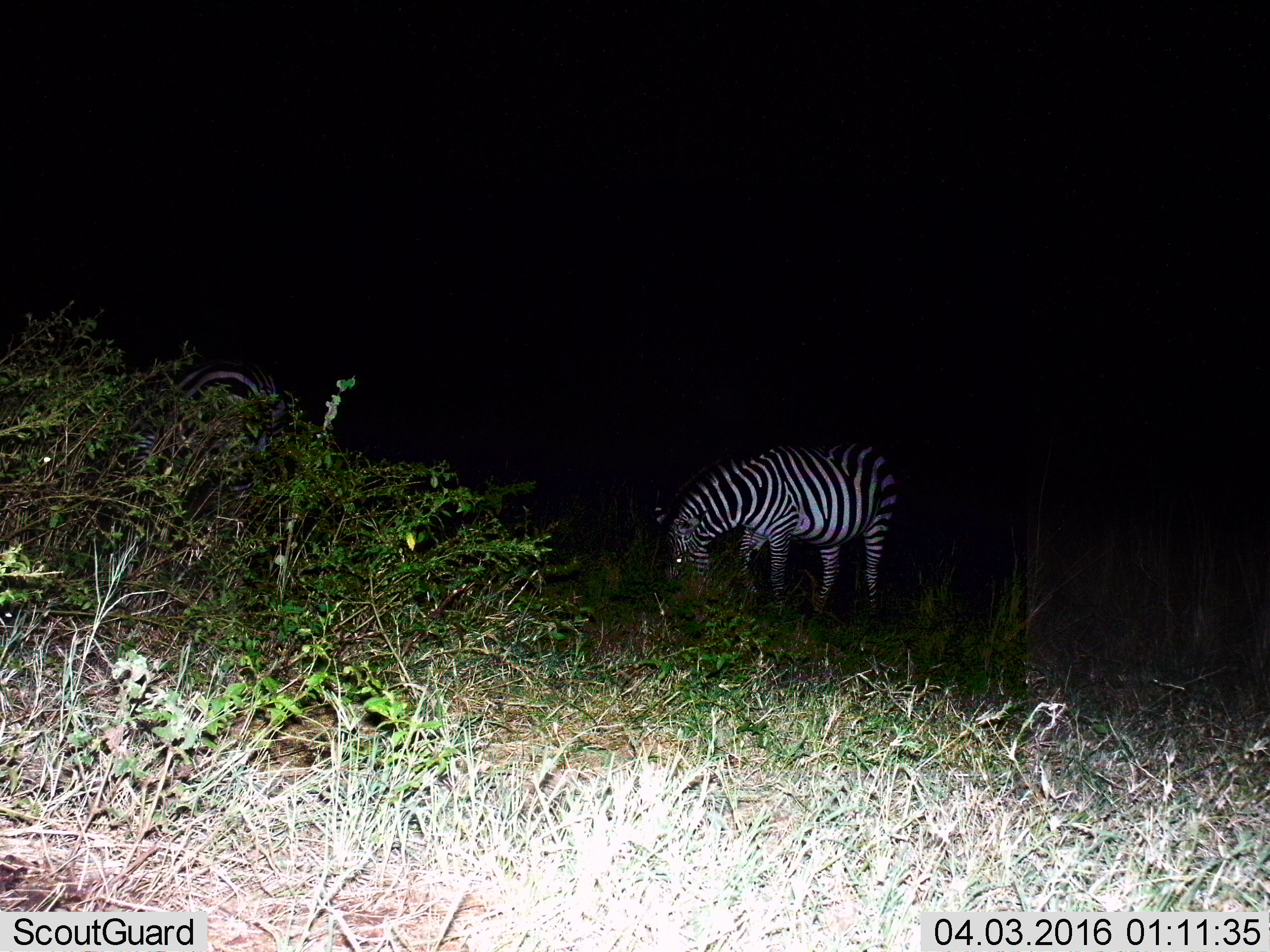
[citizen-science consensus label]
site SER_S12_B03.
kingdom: Animalia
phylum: Chordata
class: Mammalia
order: Perissodactyla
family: Equidae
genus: Equus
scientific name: Equus quagga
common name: plains zebra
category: zebraplains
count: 1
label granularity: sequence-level